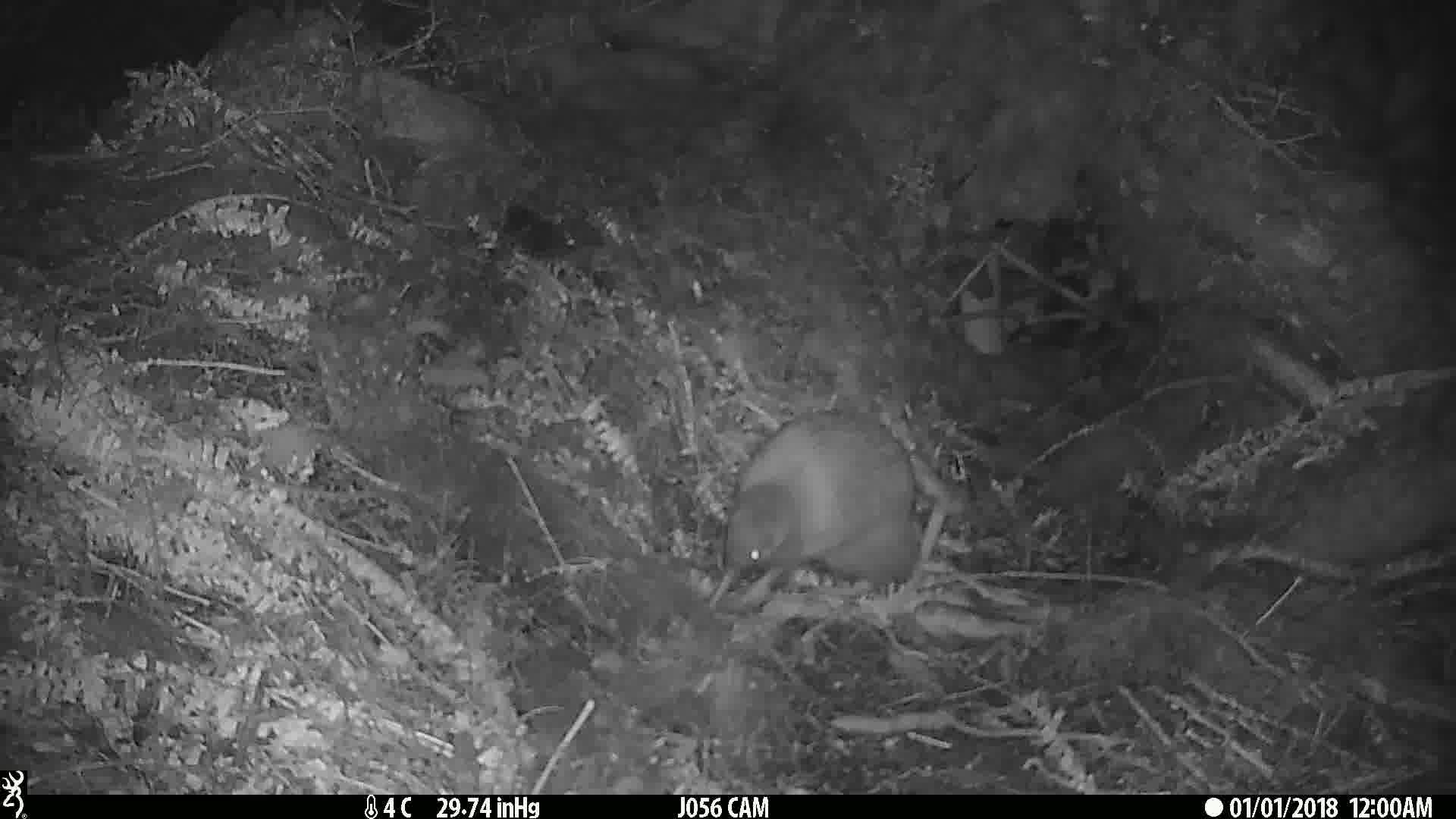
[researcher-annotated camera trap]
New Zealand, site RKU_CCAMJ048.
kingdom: Animalia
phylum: Chordata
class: Aves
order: Apterygiformes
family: Apterygidae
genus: Apteryx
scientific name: Apteryx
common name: kiwi